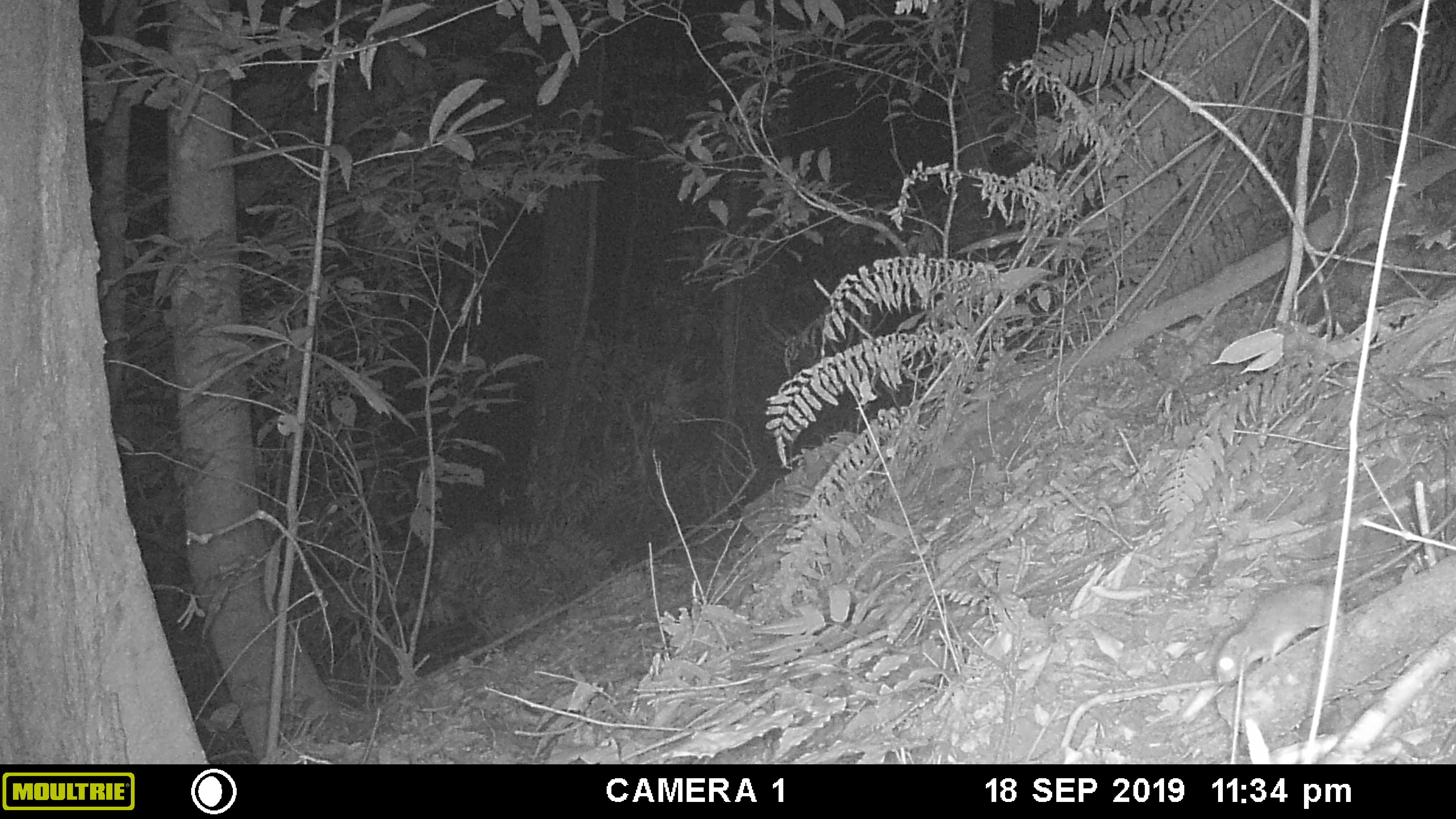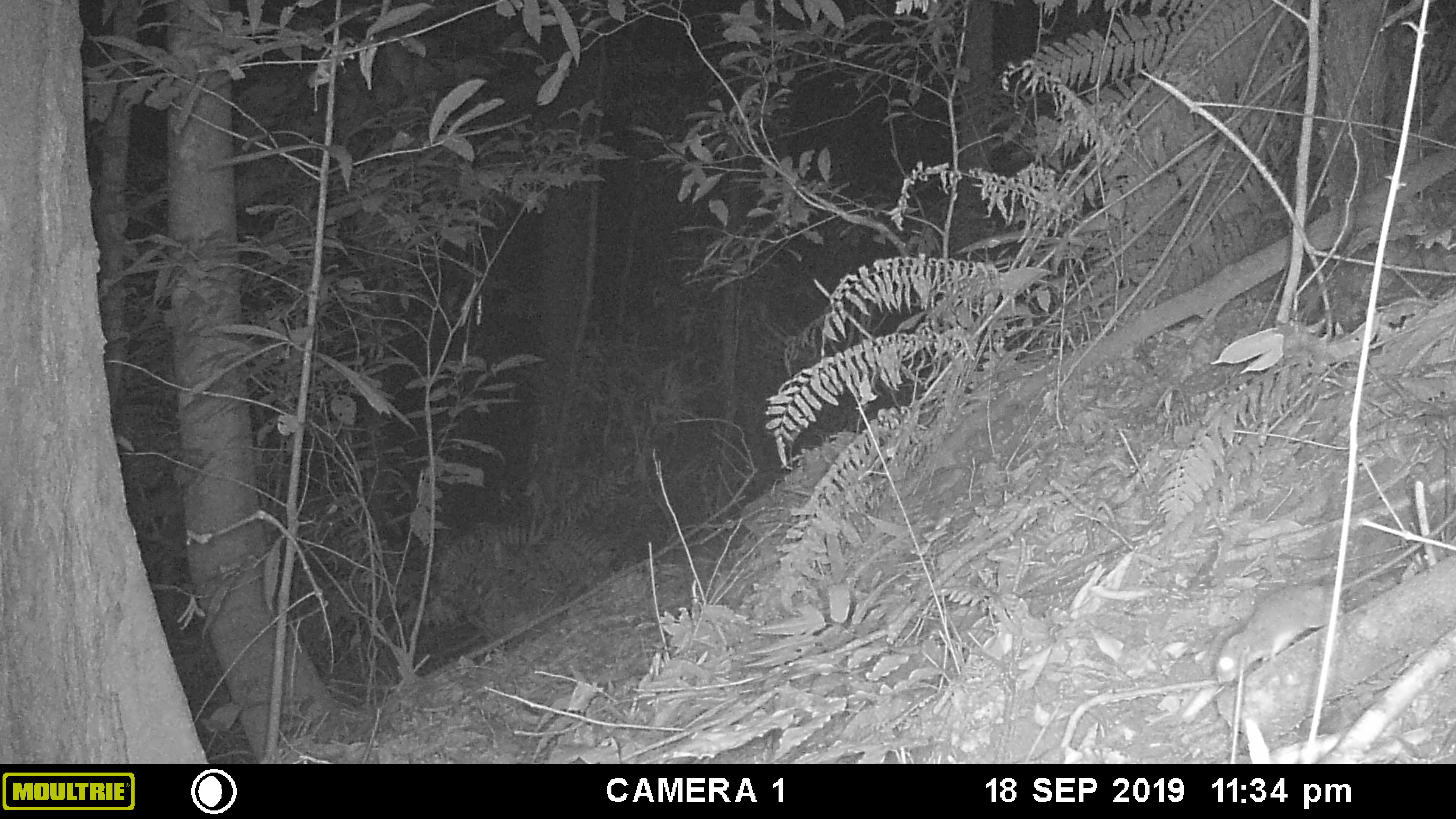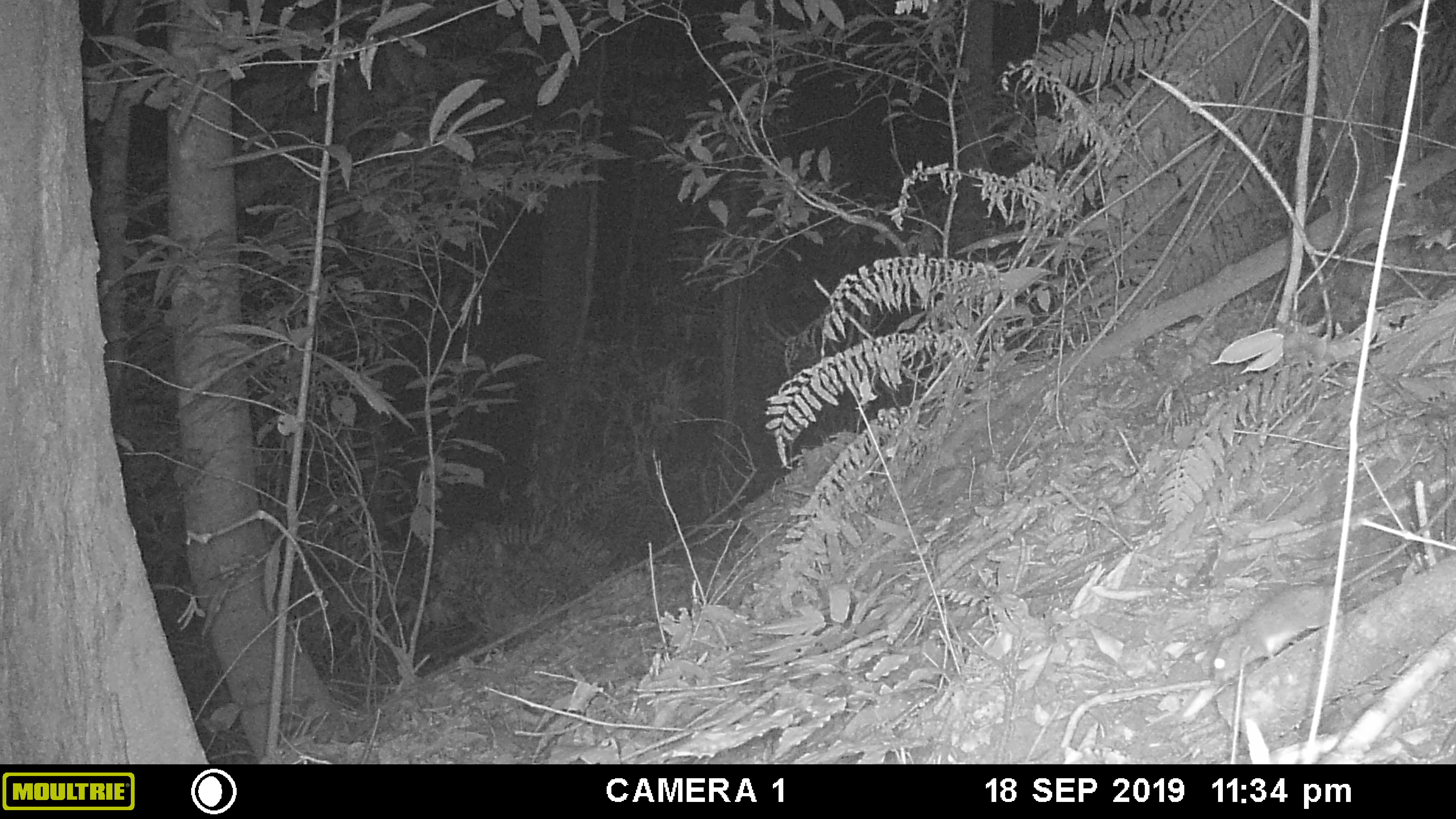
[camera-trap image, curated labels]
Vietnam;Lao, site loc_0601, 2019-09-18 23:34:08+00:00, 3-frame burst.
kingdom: Animalia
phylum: Chordata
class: Mammalia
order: Rodentia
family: Muridae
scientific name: Muridae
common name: old-world mice and rats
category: unidentified murid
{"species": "unidentified murid (old-world mice and rats) (Muridae)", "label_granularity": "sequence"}